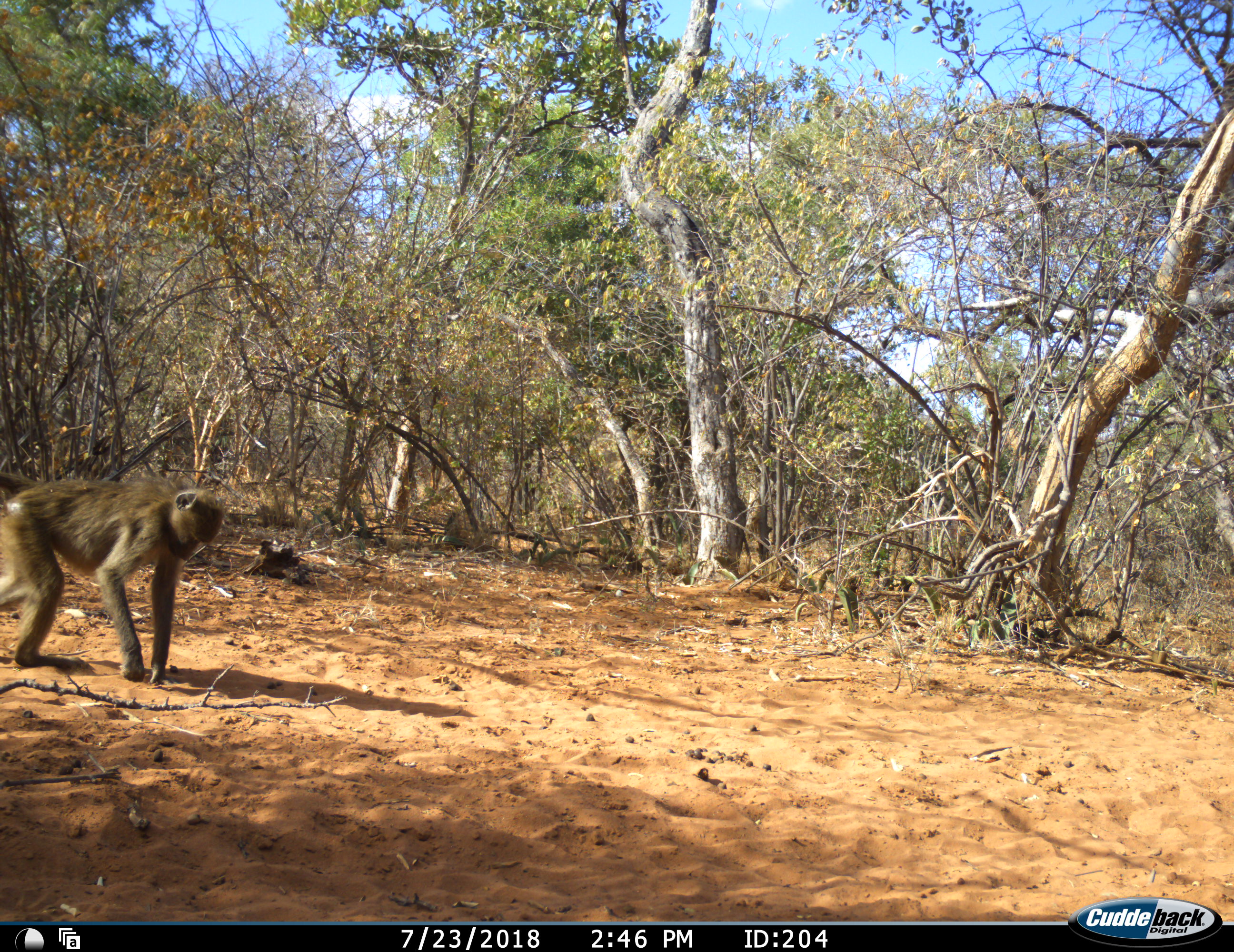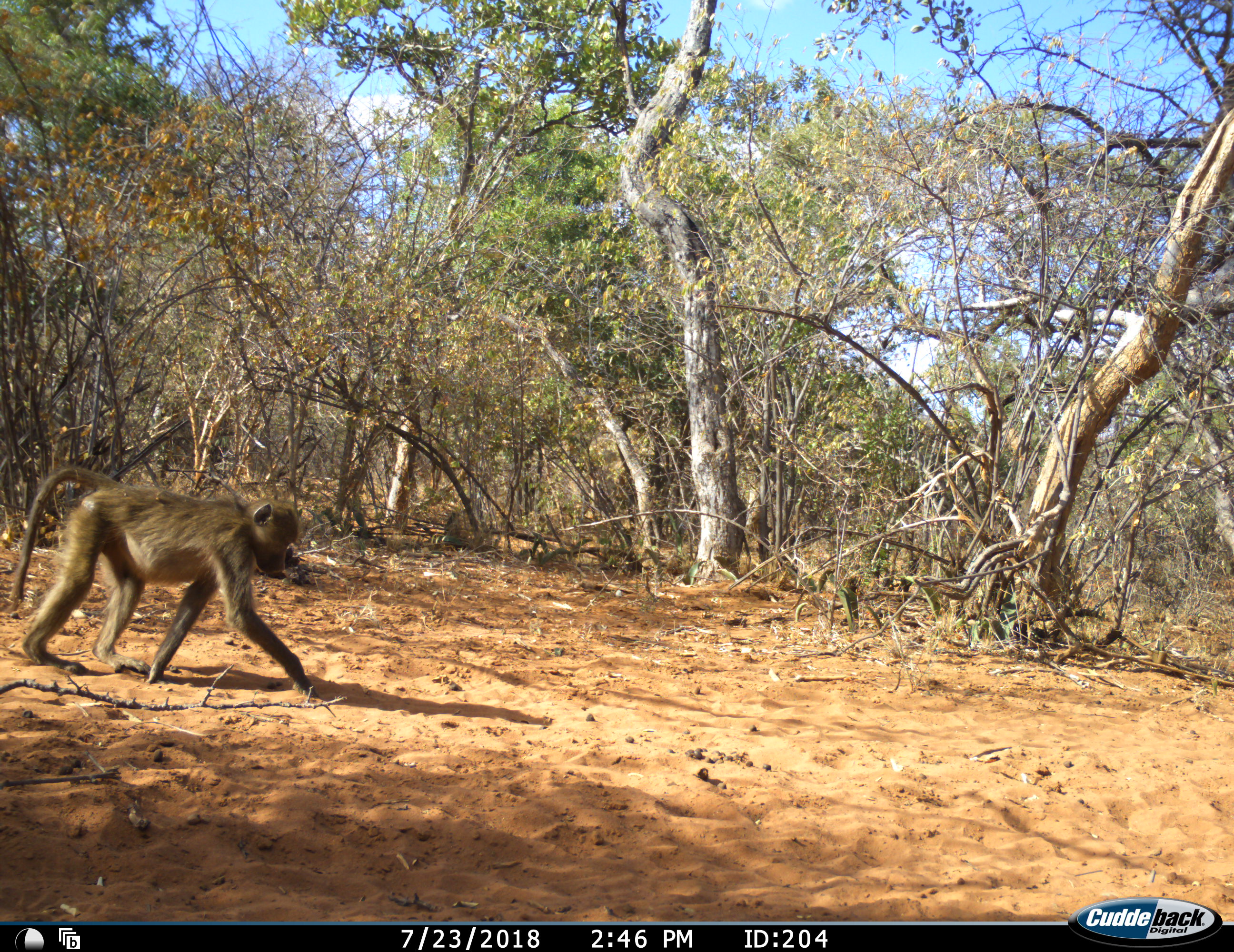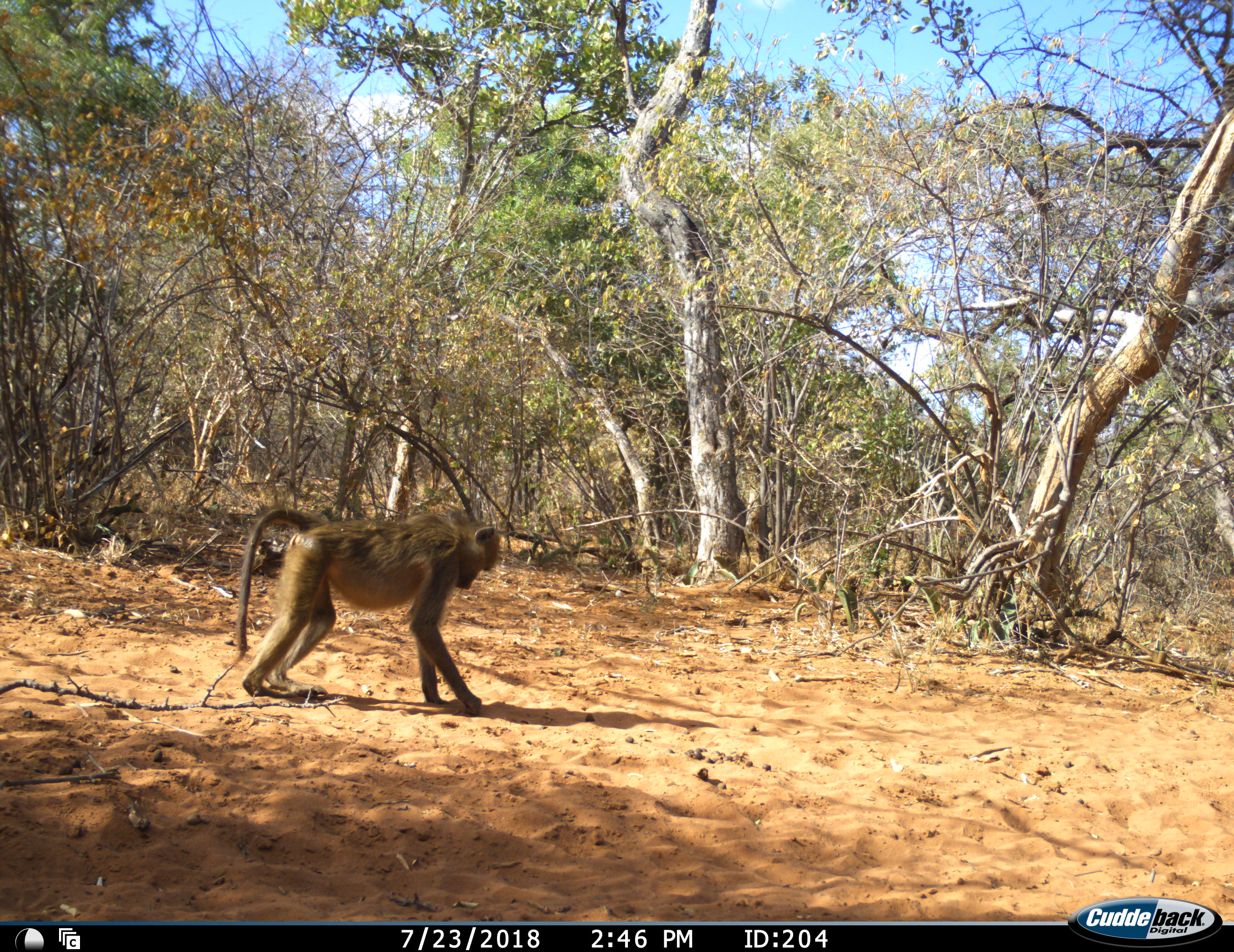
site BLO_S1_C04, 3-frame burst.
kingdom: Animalia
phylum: Chordata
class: Mammalia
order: Primates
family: Cercopithecidae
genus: Papio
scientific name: Papio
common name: baboon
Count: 1.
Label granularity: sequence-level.